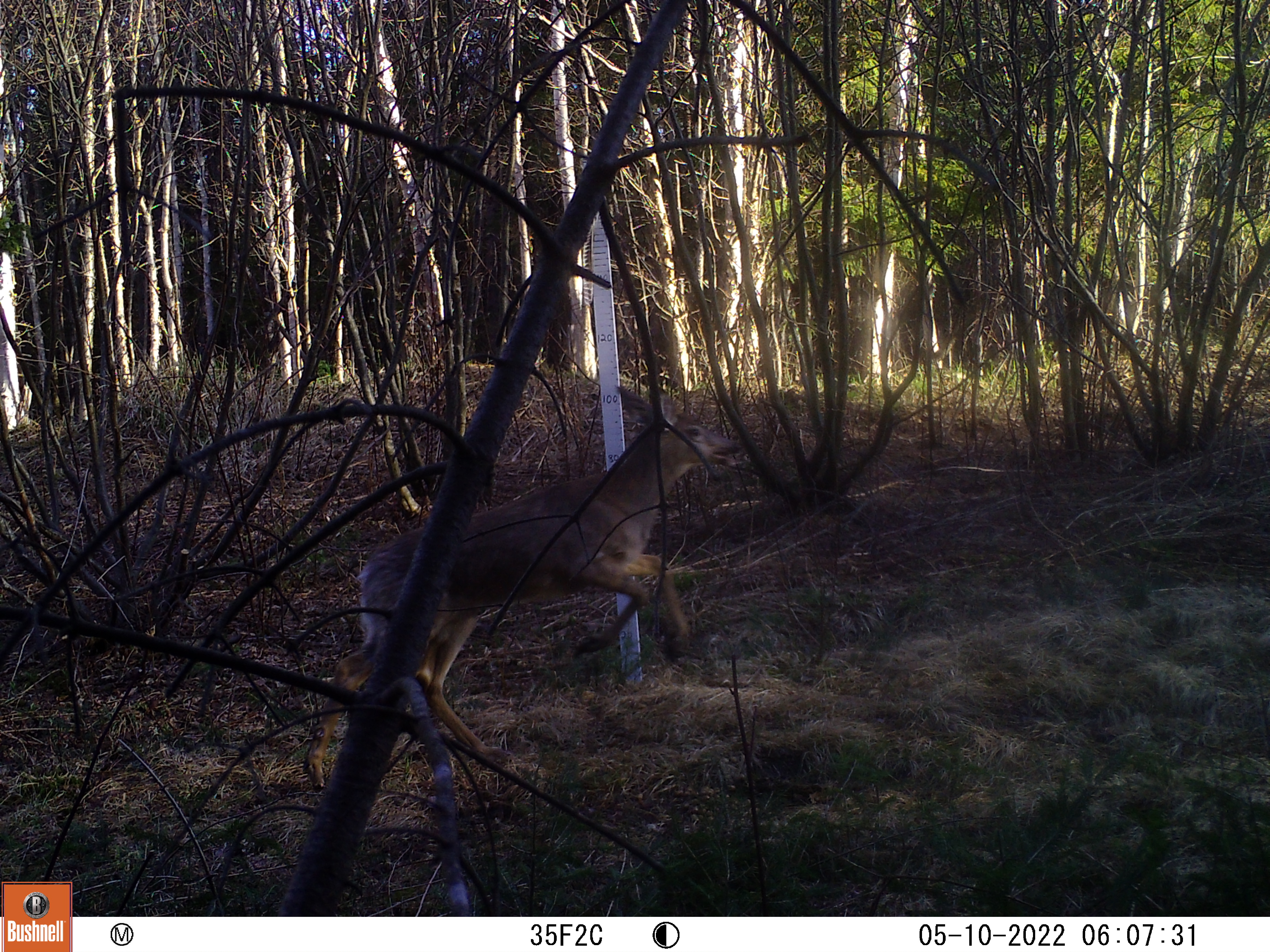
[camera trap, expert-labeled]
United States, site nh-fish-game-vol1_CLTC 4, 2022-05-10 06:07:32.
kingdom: Animalia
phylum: Chordata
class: Mammalia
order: Artiodactyla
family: Cervidae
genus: Odocoileus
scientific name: Odocoileus virginianus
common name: white-tailed deer